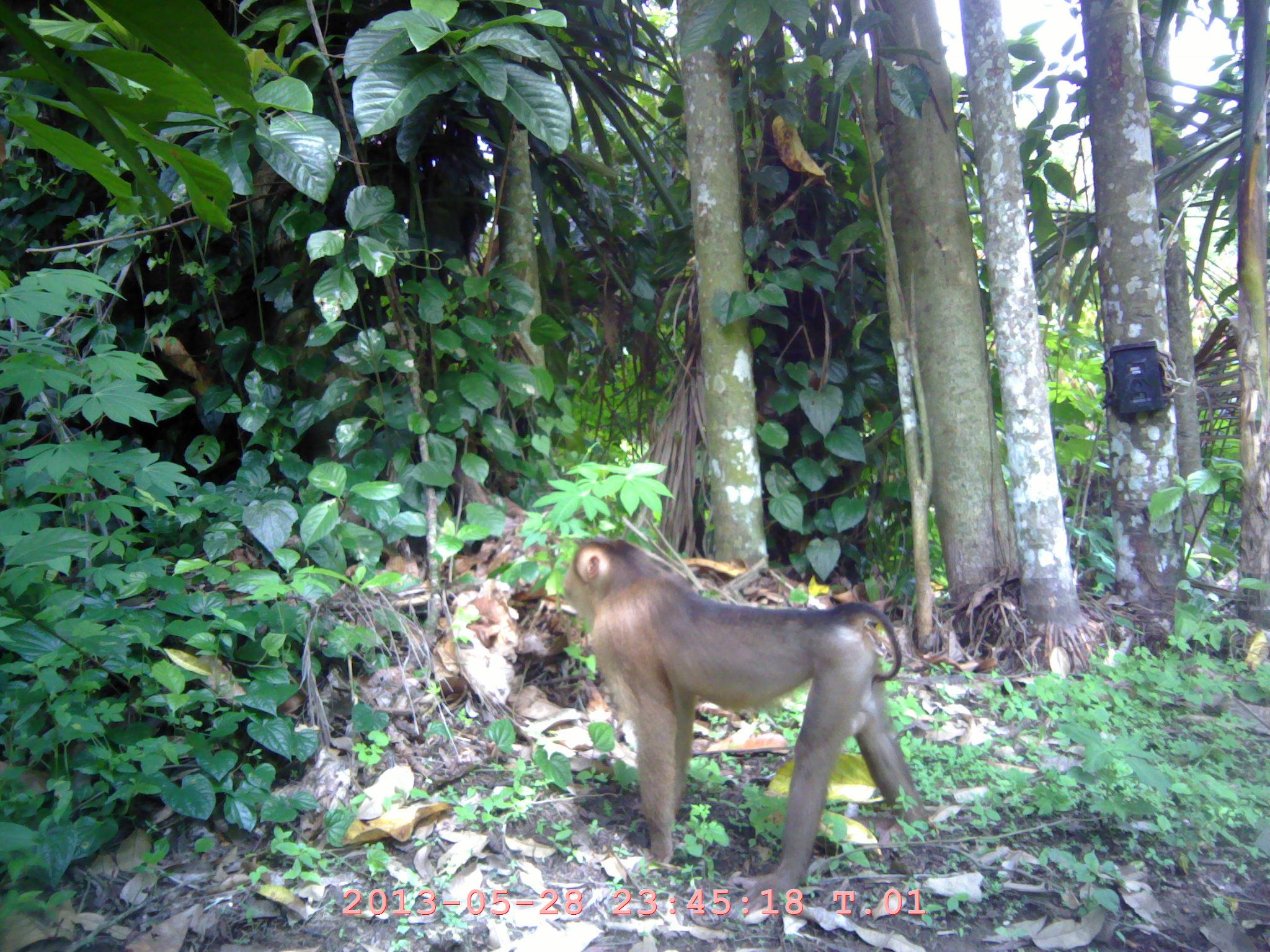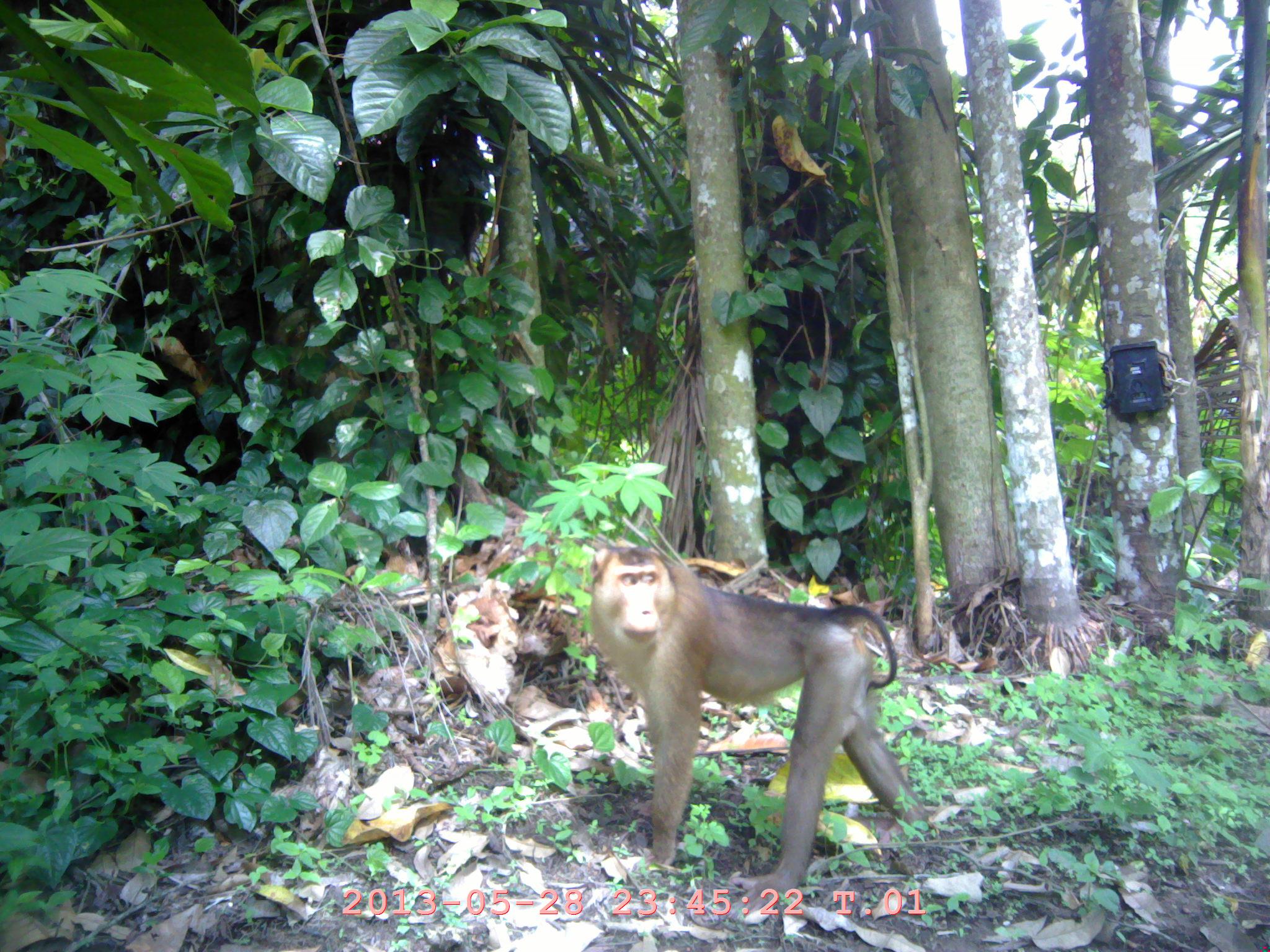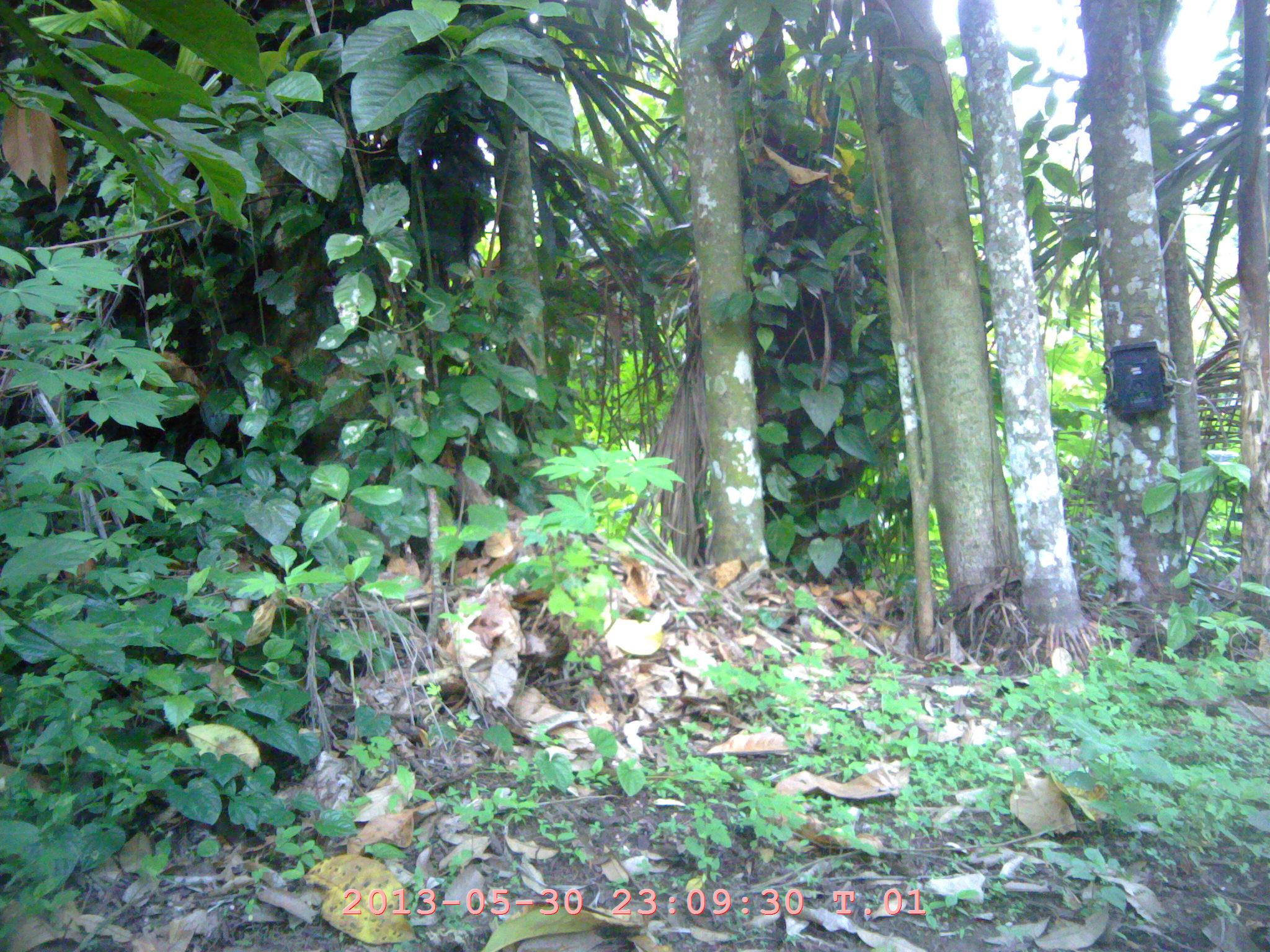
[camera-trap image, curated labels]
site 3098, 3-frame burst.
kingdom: Animalia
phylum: Chordata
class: Mammalia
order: Primates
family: Cercopithecidae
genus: Macaca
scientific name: Macaca nemestrina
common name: southern pig-tailed macaque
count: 1